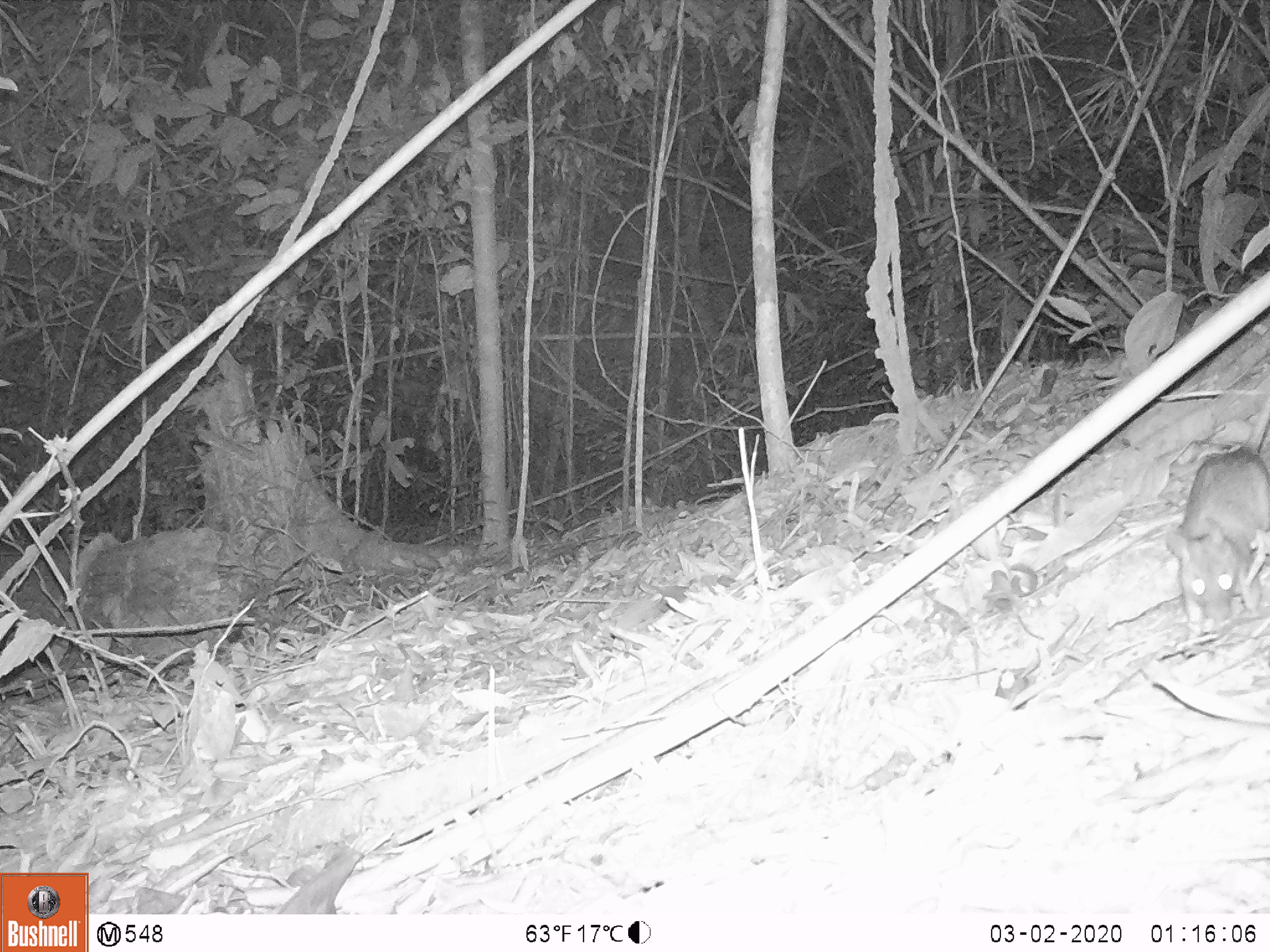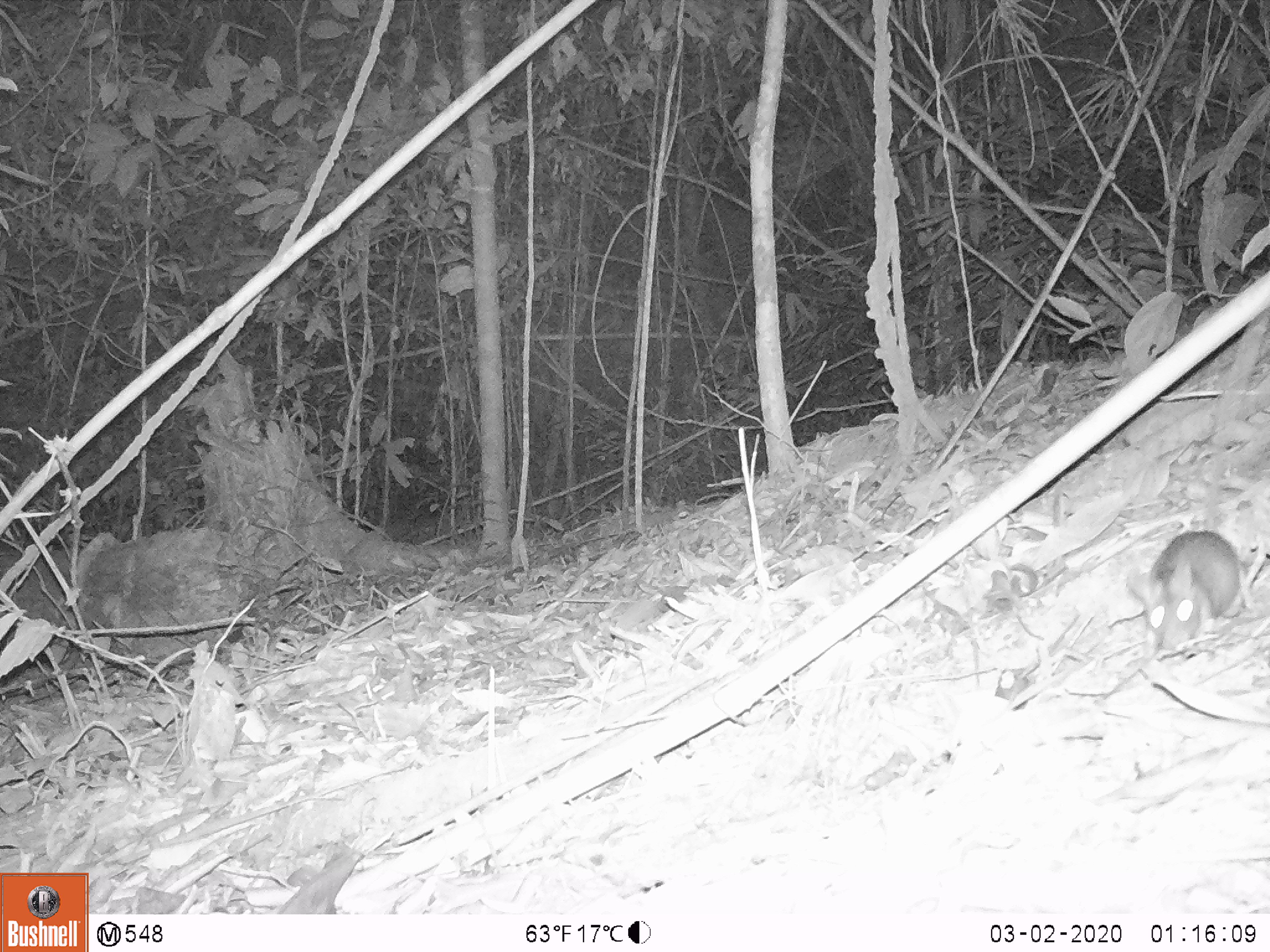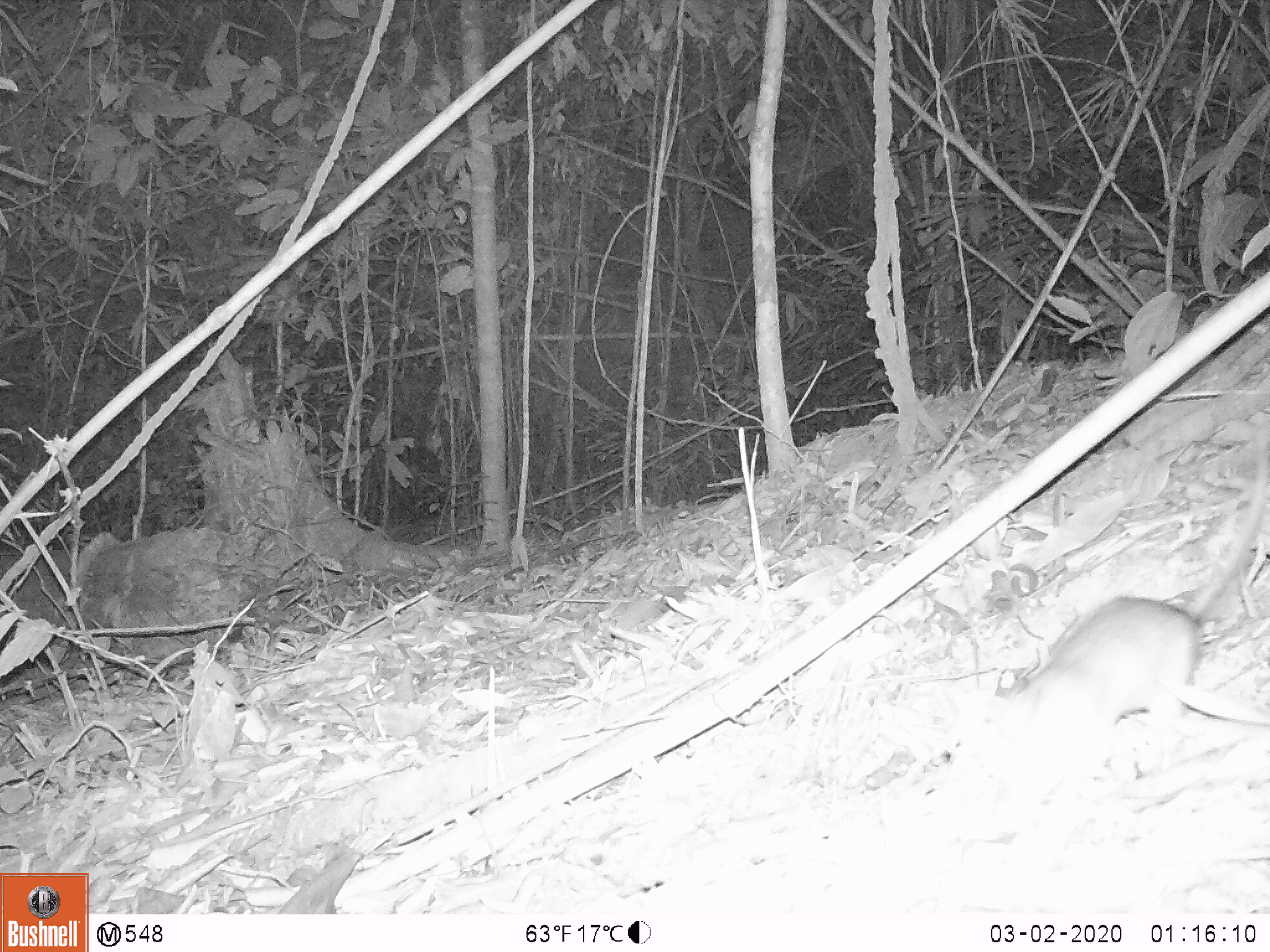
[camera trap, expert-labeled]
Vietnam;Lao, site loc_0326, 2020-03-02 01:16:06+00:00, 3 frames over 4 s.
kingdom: Animalia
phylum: Chordata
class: Mammalia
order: Rodentia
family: Muridae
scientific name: Muridae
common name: old-world mice and rats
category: unidentified murid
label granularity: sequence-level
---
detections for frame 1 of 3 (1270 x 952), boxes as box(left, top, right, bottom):
unidentified murid: box(1164, 393, 1270, 639)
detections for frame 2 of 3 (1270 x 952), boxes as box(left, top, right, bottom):
unidentified murid: box(1124, 311, 1270, 659)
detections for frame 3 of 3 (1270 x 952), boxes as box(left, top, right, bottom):
unidentified murid: box(940, 431, 1270, 823)